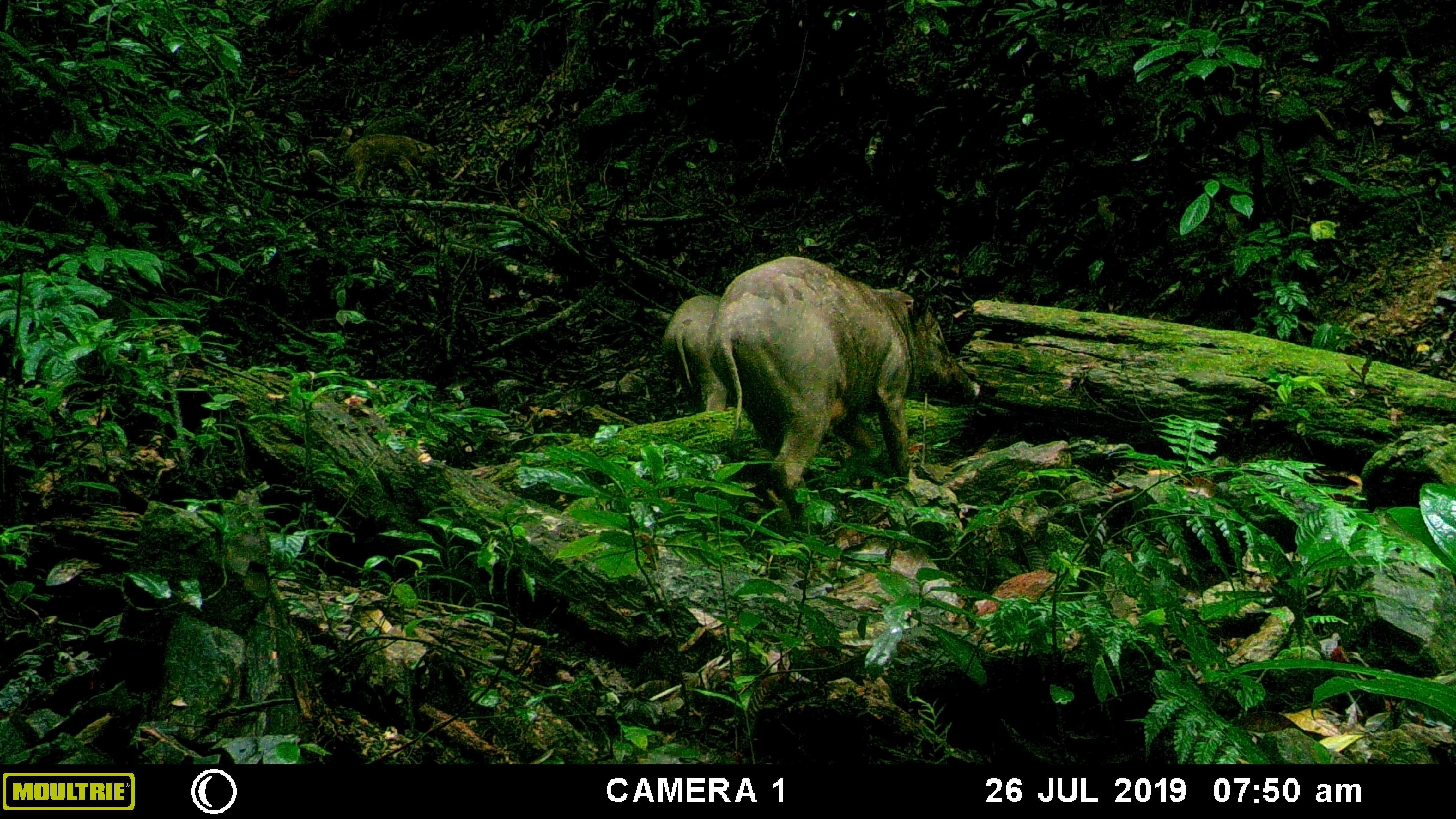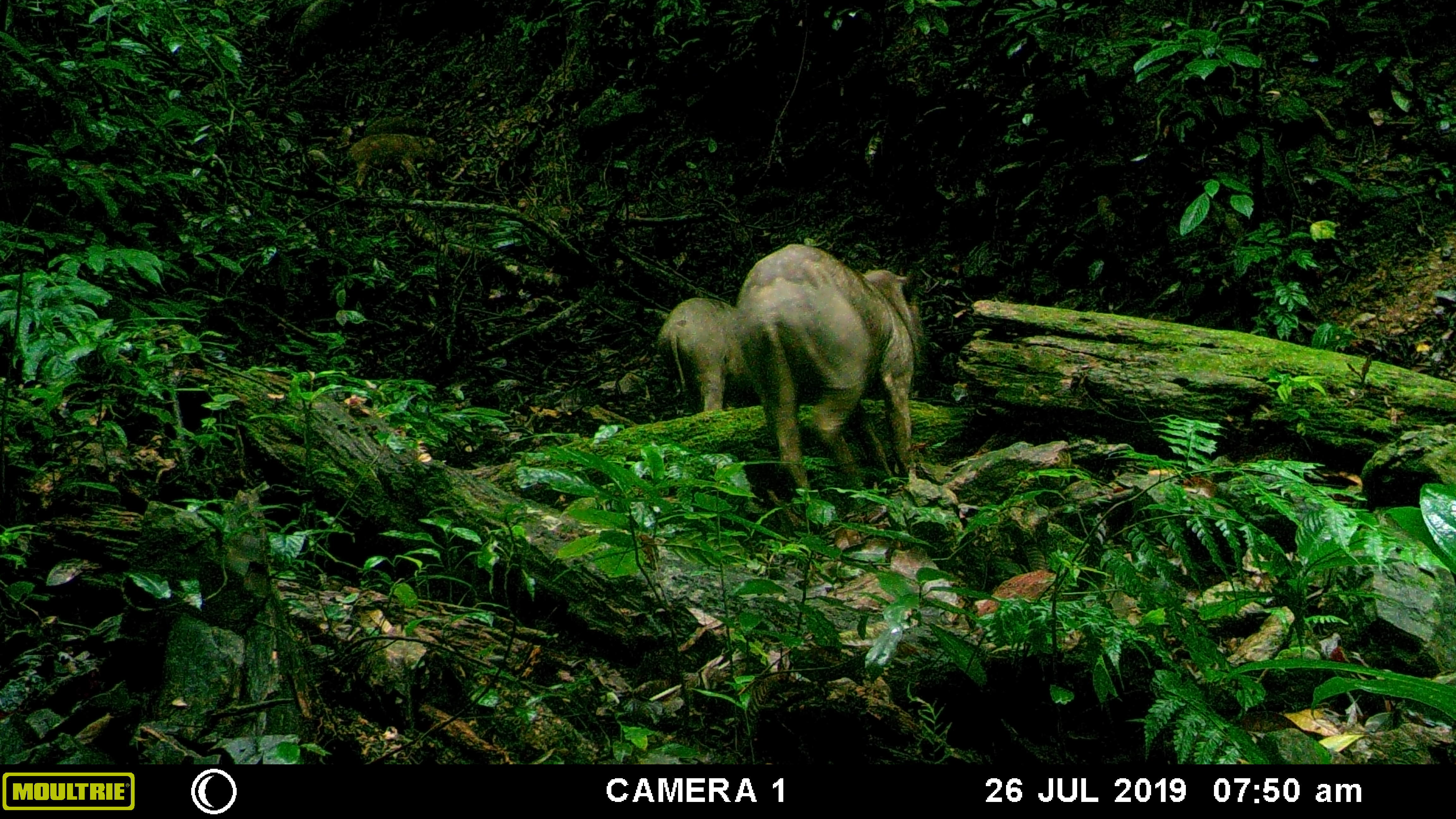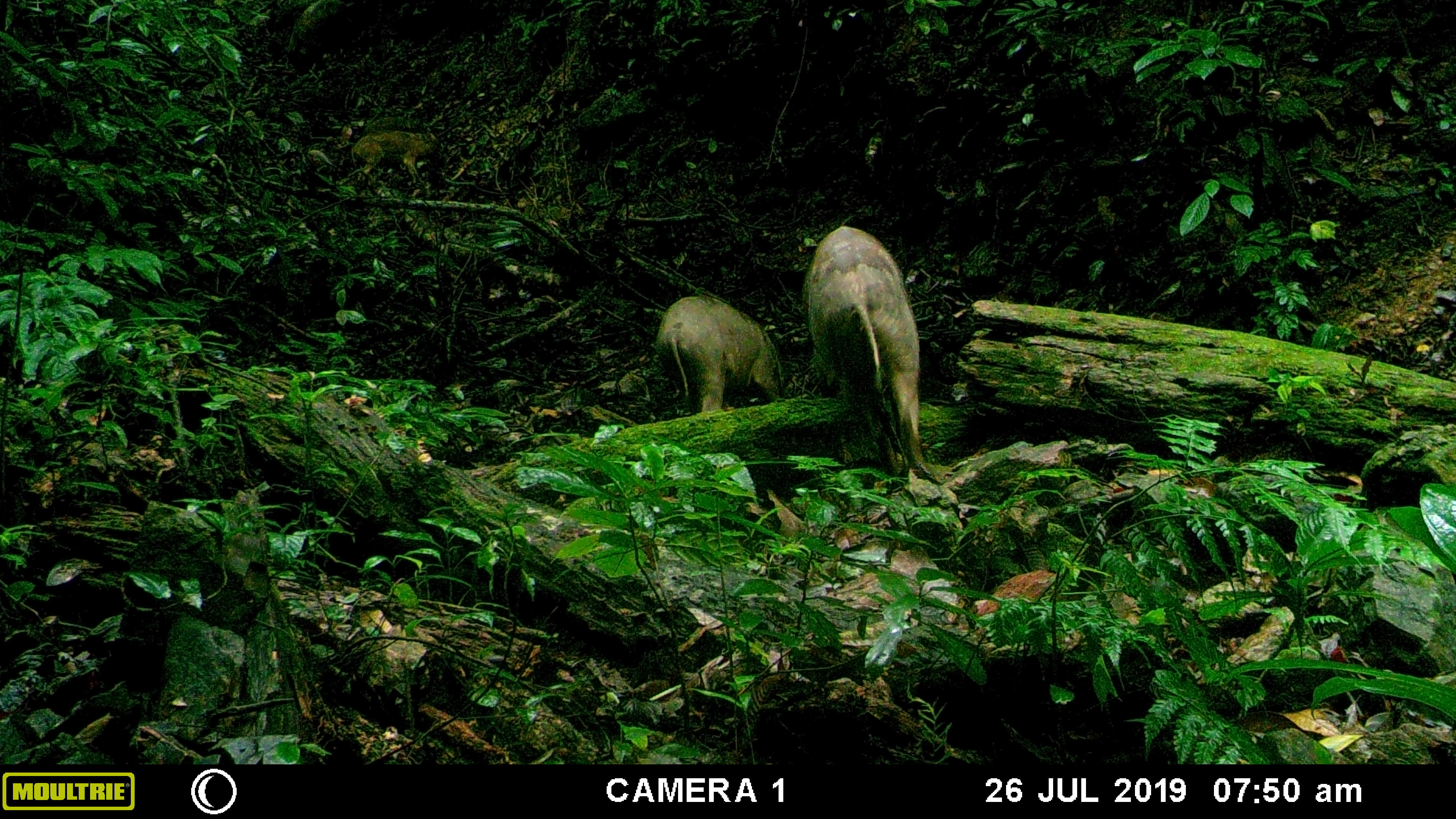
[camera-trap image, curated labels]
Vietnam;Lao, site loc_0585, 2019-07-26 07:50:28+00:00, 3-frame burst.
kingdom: Animalia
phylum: Chordata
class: Mammalia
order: Artiodactyla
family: Suidae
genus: Sus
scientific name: Sus scrofa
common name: eurasian wild pig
Eurasian wild pig (Sus scrofa). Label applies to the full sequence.